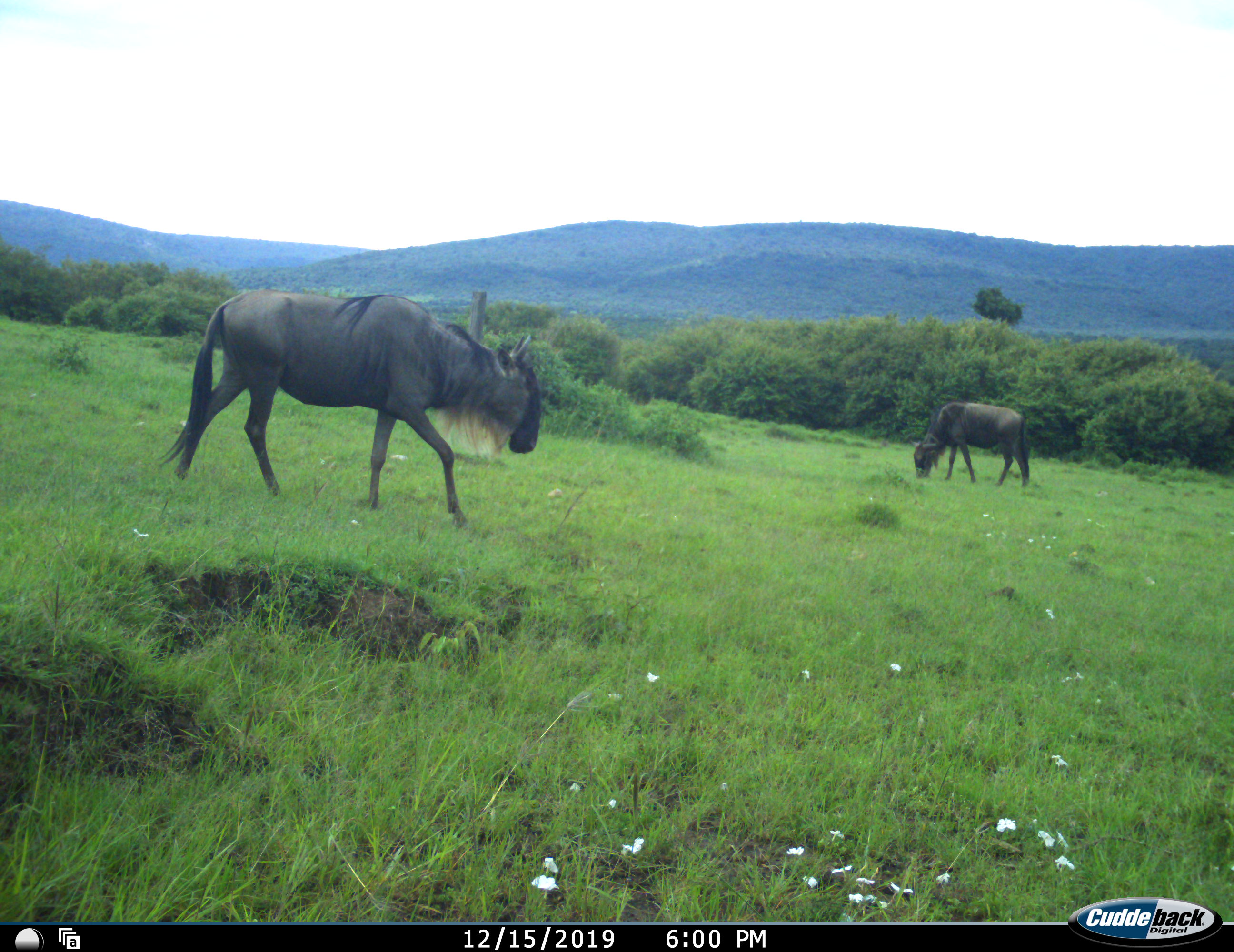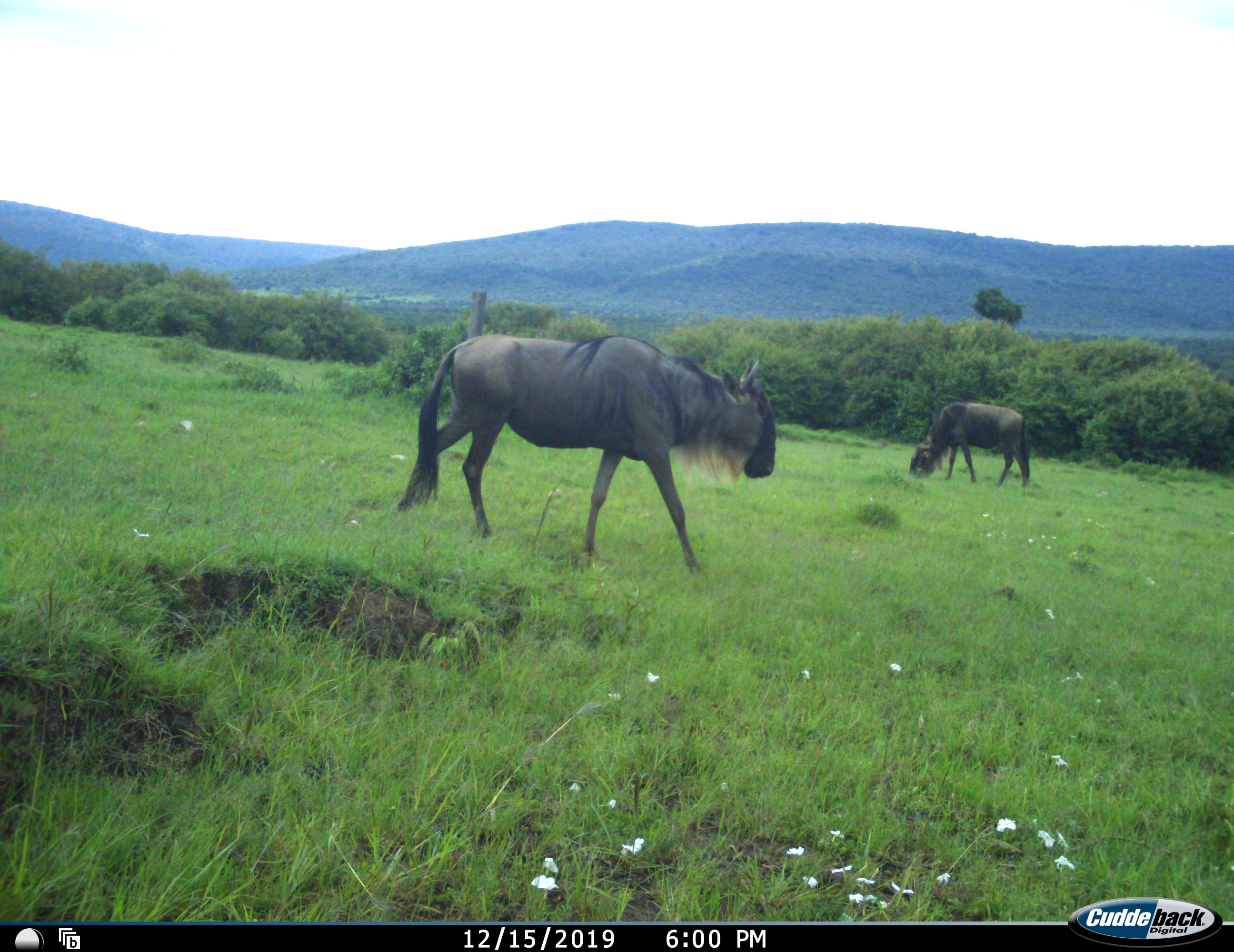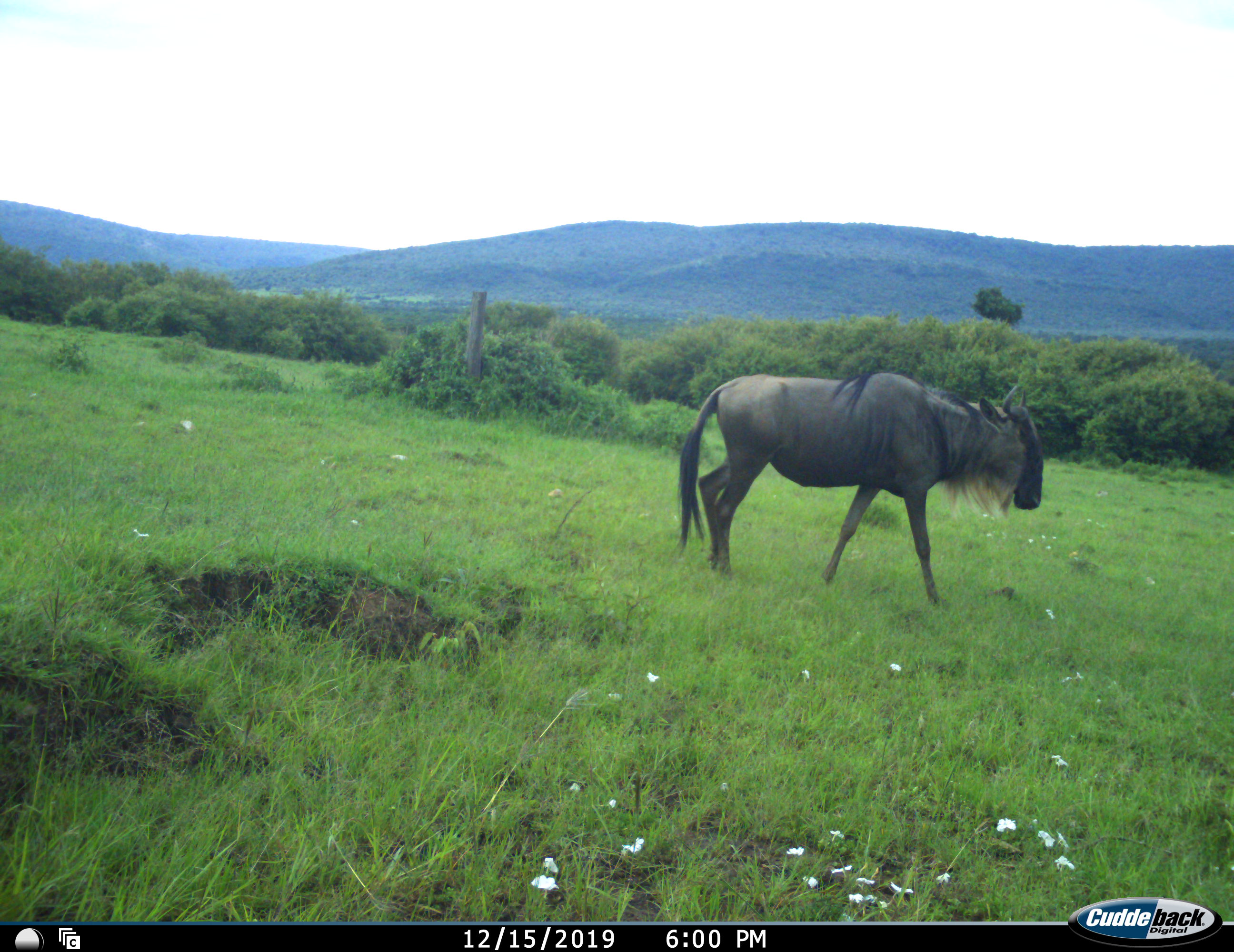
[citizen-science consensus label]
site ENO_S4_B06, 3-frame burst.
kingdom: Animalia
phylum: Chordata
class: Mammalia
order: Artiodactyla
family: Bovidae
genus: Connochaetes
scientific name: Connochaetes taurinus taurinus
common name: blue wildebeest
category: wildebeestblue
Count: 2.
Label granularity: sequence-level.